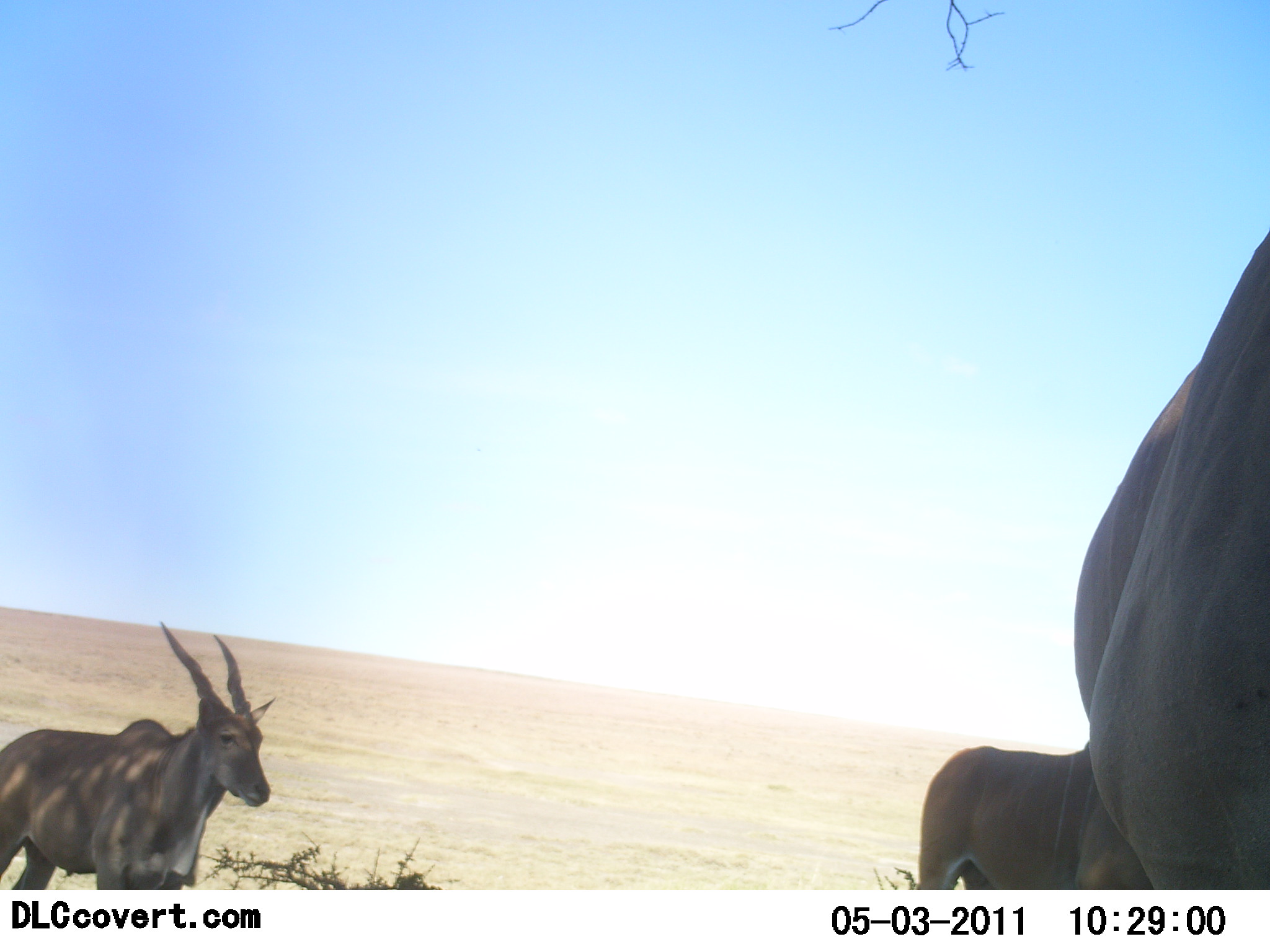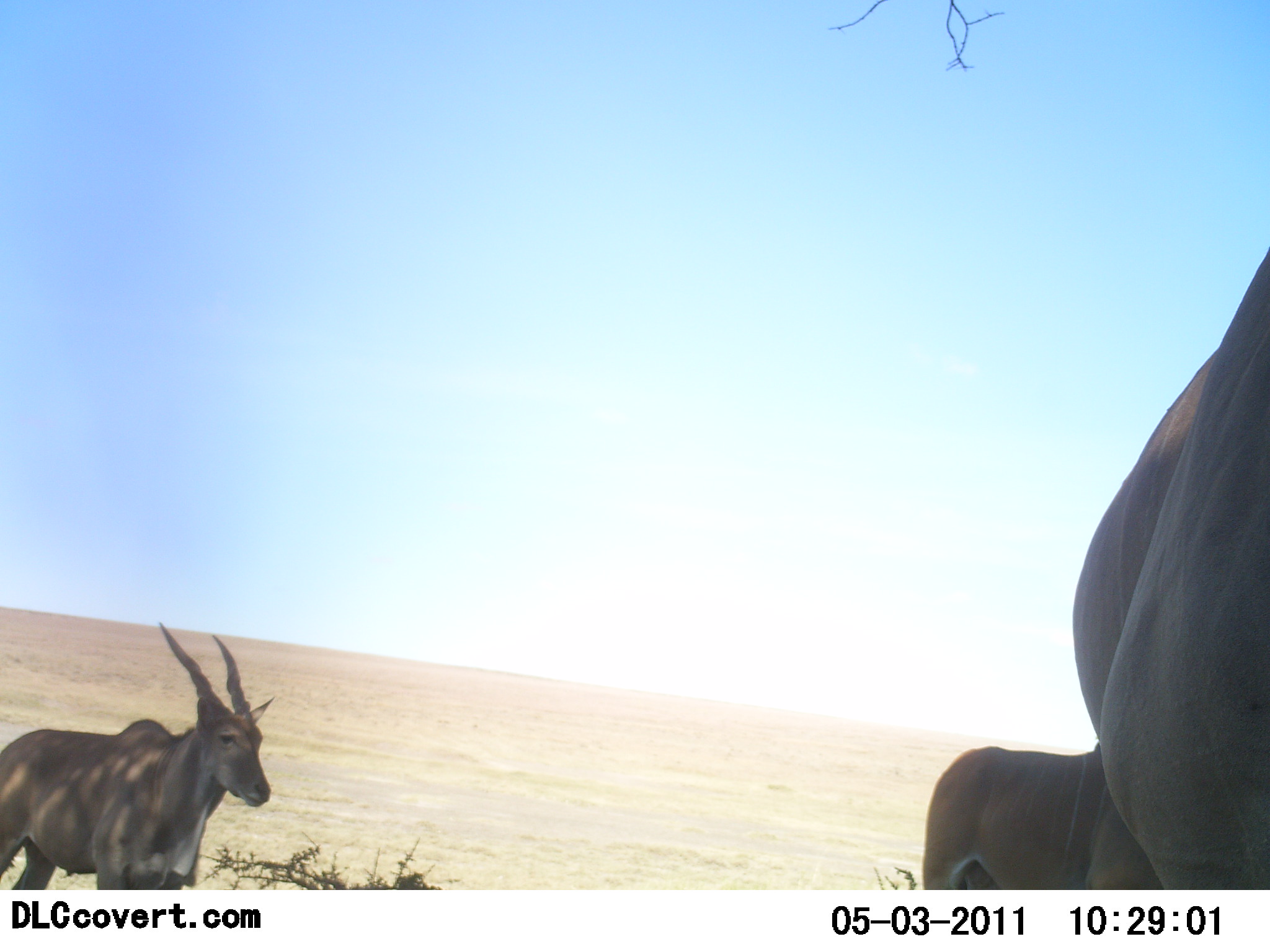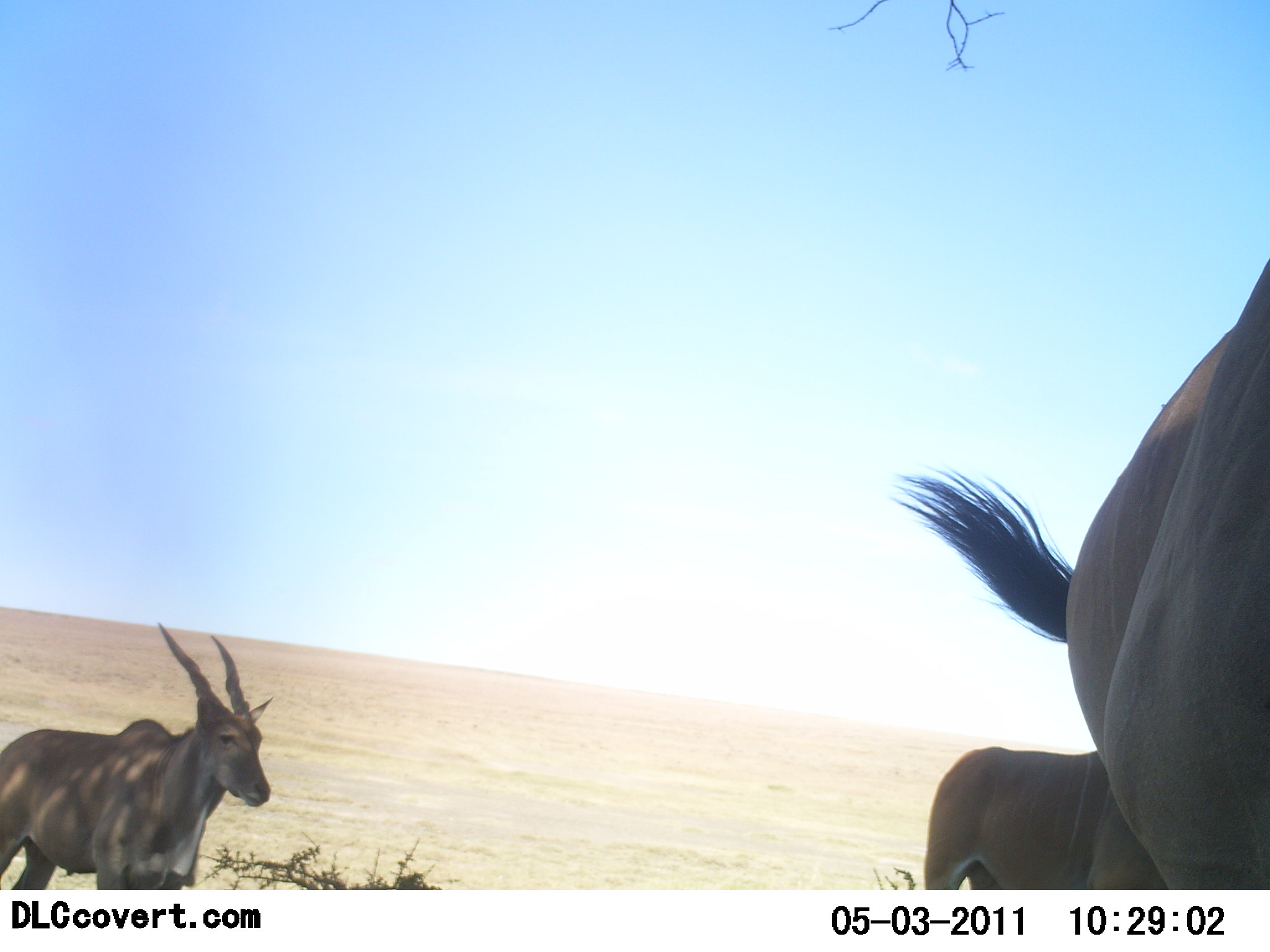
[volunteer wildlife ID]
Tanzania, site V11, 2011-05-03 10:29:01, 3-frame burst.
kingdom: Animalia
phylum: Chordata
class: Mammalia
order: Artiodactyla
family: Bovidae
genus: Tragelaphus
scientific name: Tragelaphus oryx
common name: eland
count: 3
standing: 91%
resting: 9%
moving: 9%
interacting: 0%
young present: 9%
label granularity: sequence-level